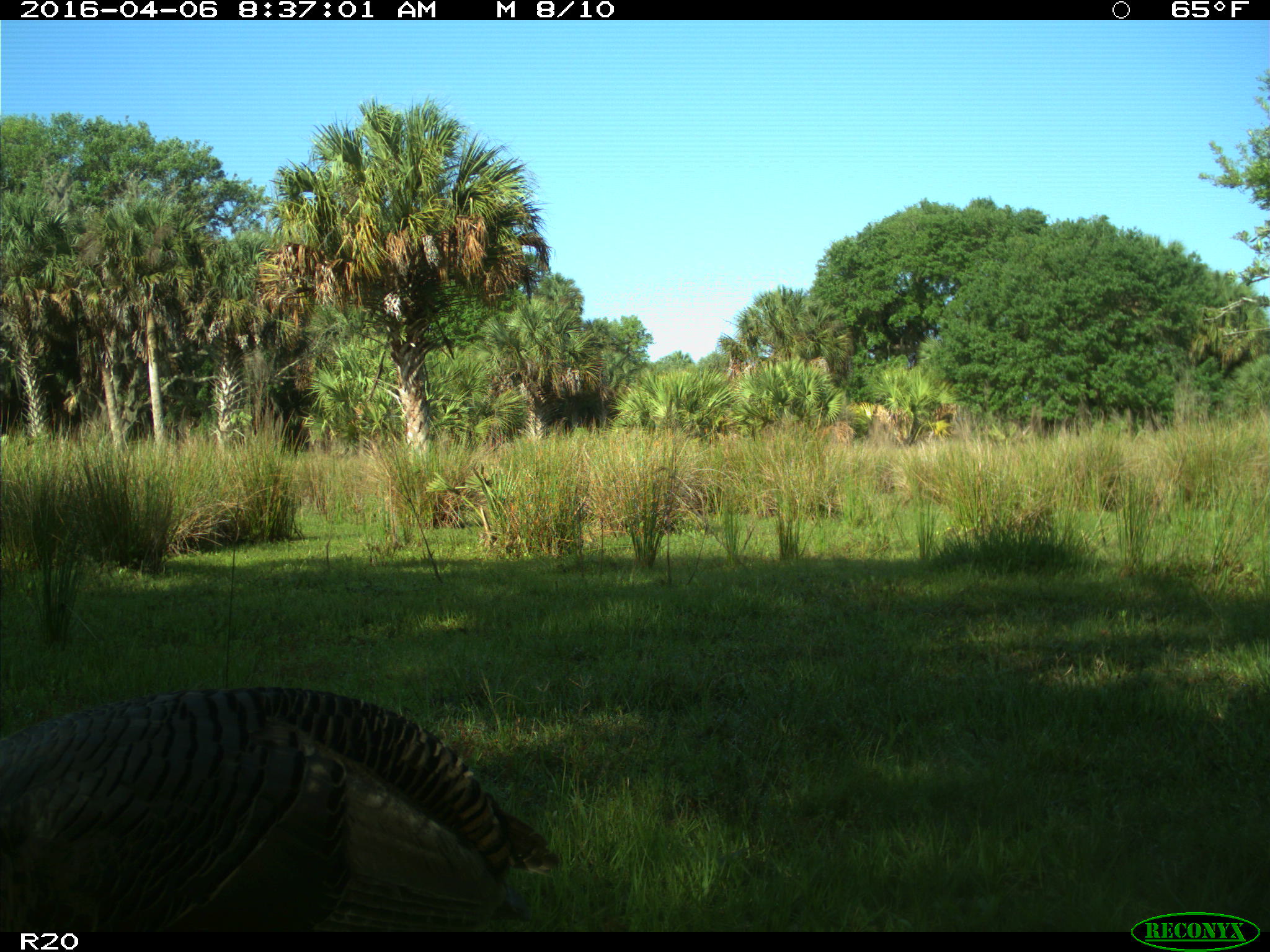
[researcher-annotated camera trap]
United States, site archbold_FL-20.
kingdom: Animalia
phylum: Chordata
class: Aves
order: Galliformes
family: Phasianidae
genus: Meleagris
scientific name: Meleagris gallopavo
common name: wild turkey